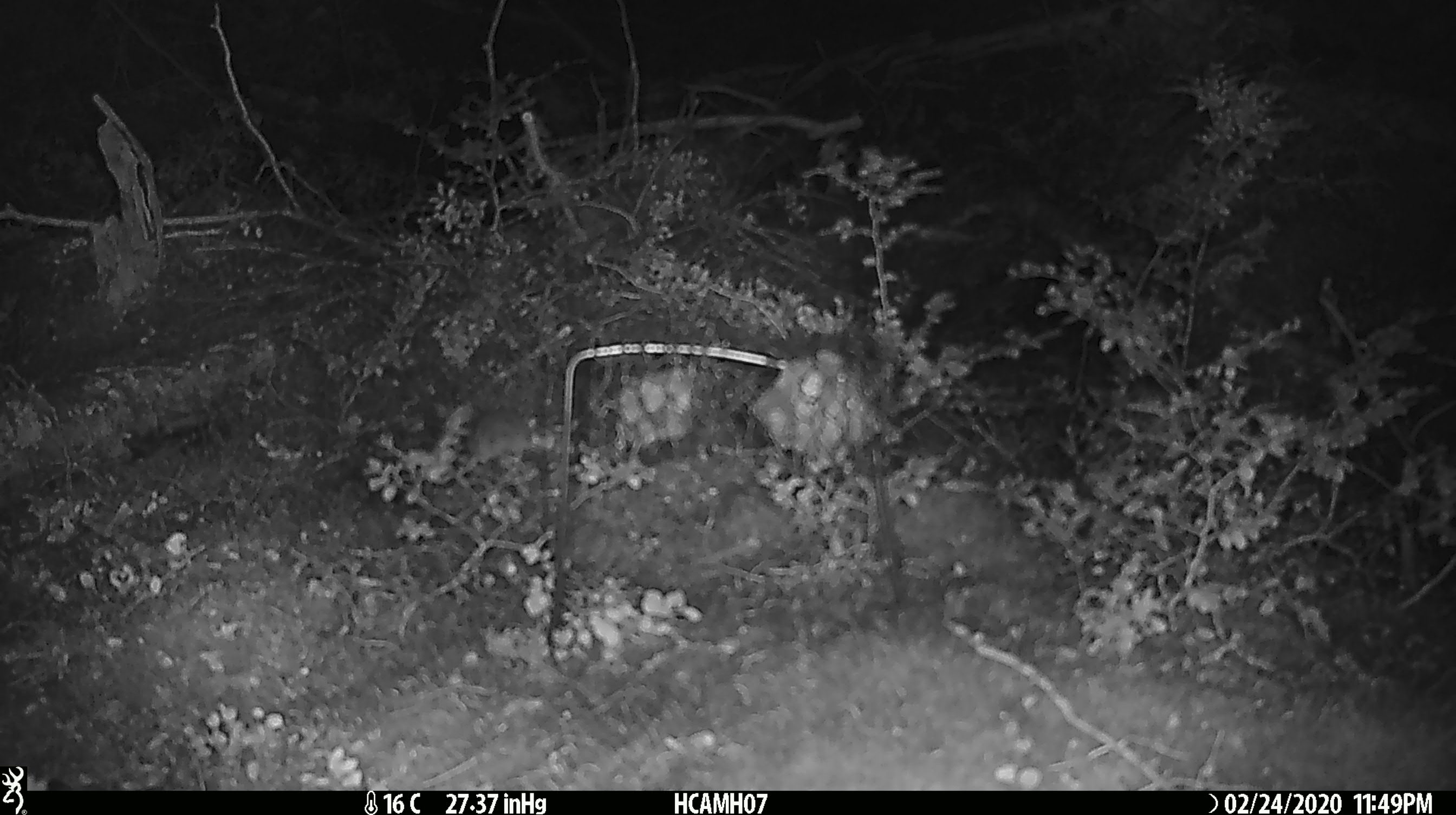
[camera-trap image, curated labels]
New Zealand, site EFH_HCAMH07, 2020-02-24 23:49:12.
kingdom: Animalia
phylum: Chordata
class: Mammalia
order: Rodentia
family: Muridae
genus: Mus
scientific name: Mus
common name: mouse